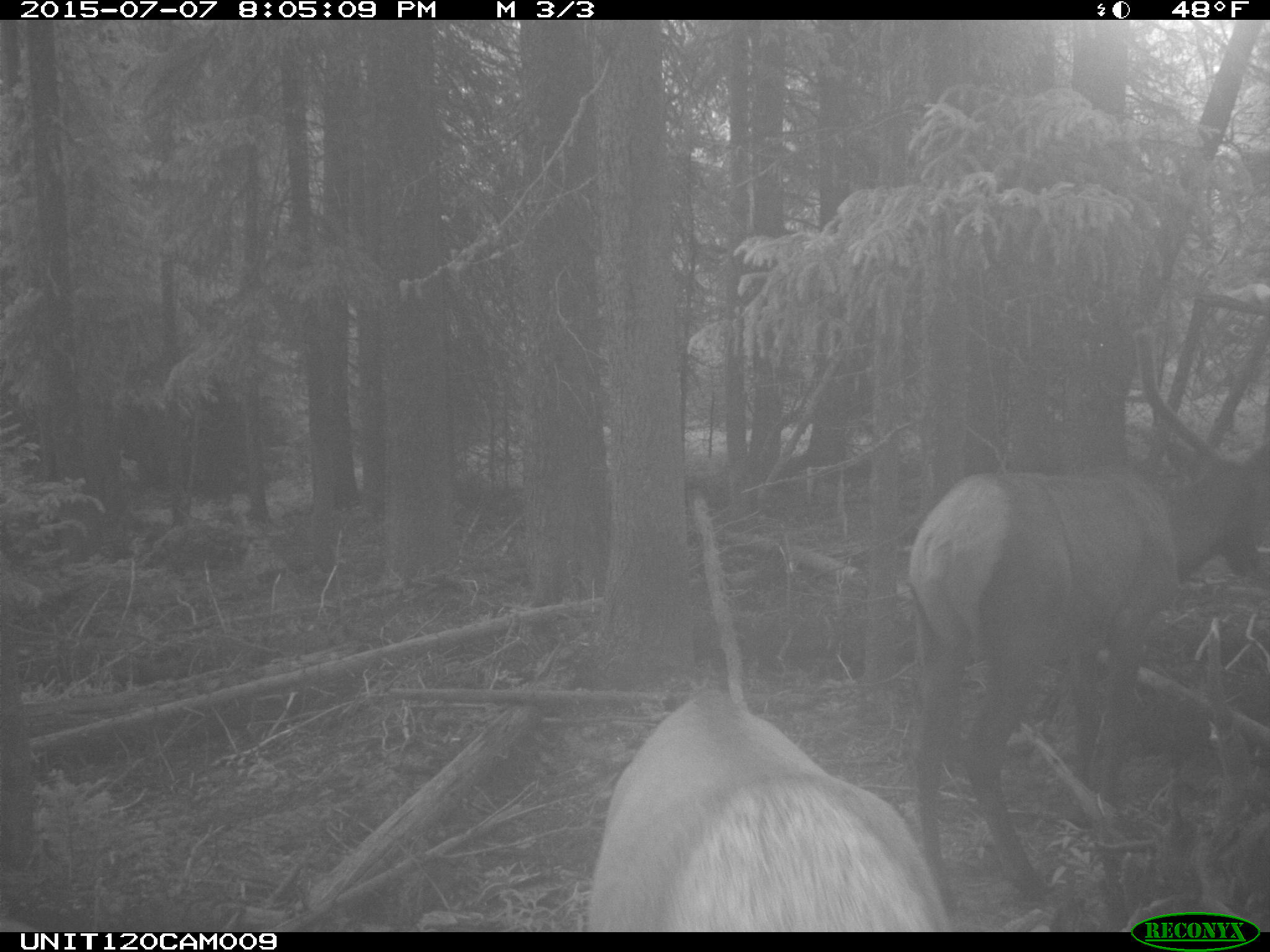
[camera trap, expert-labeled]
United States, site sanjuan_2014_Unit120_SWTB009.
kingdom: Animalia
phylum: Chordata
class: Mammalia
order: Artiodactyla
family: Cervidae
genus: Cervus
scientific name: Cervus elaphus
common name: red deer